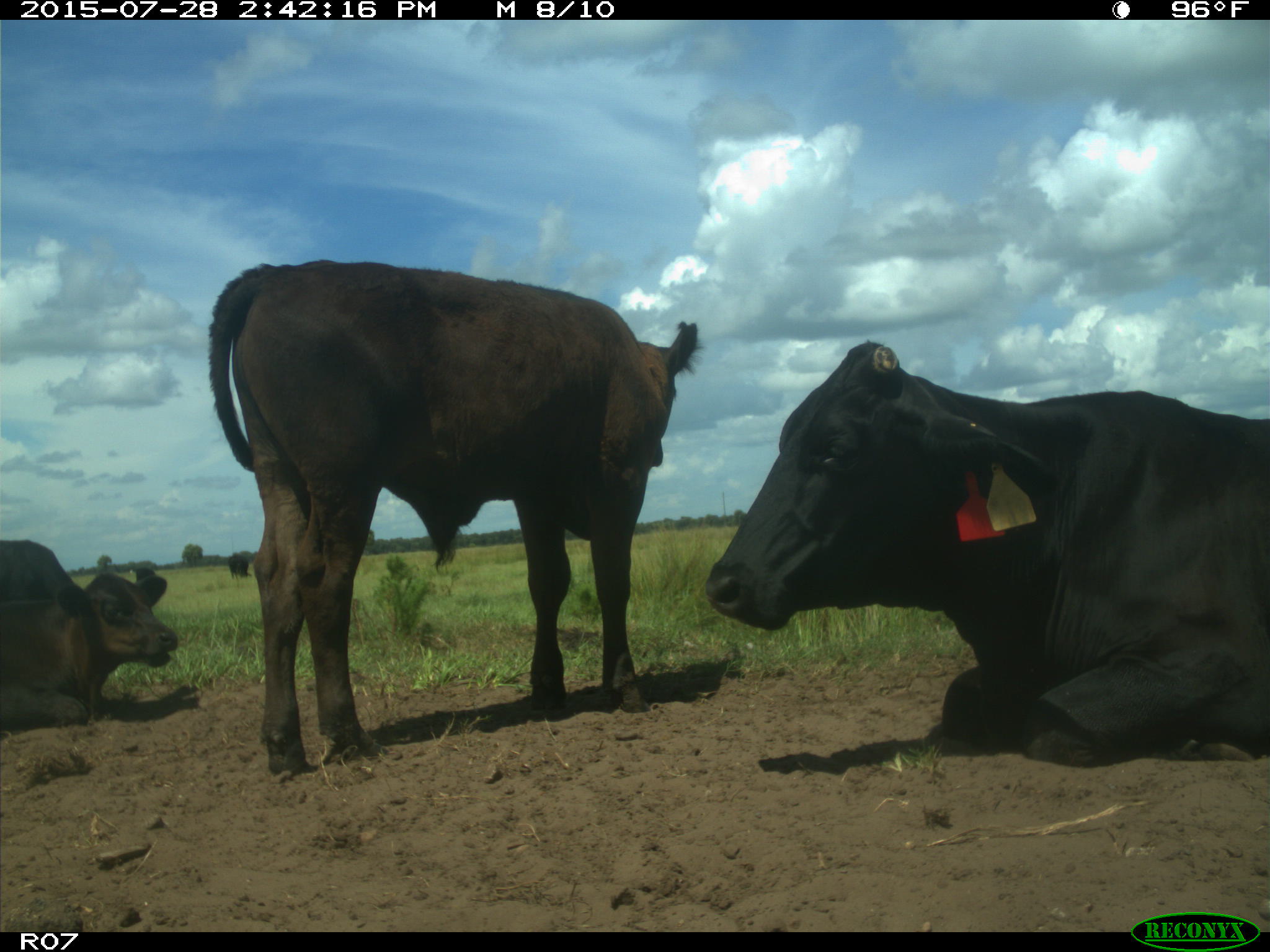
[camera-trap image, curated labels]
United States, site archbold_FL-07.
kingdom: Animalia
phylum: Chordata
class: Mammalia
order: Artiodactyla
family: Bovidae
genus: Bos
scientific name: Bos taurus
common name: domestic cow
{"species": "Bos taurus (domestic cow)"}